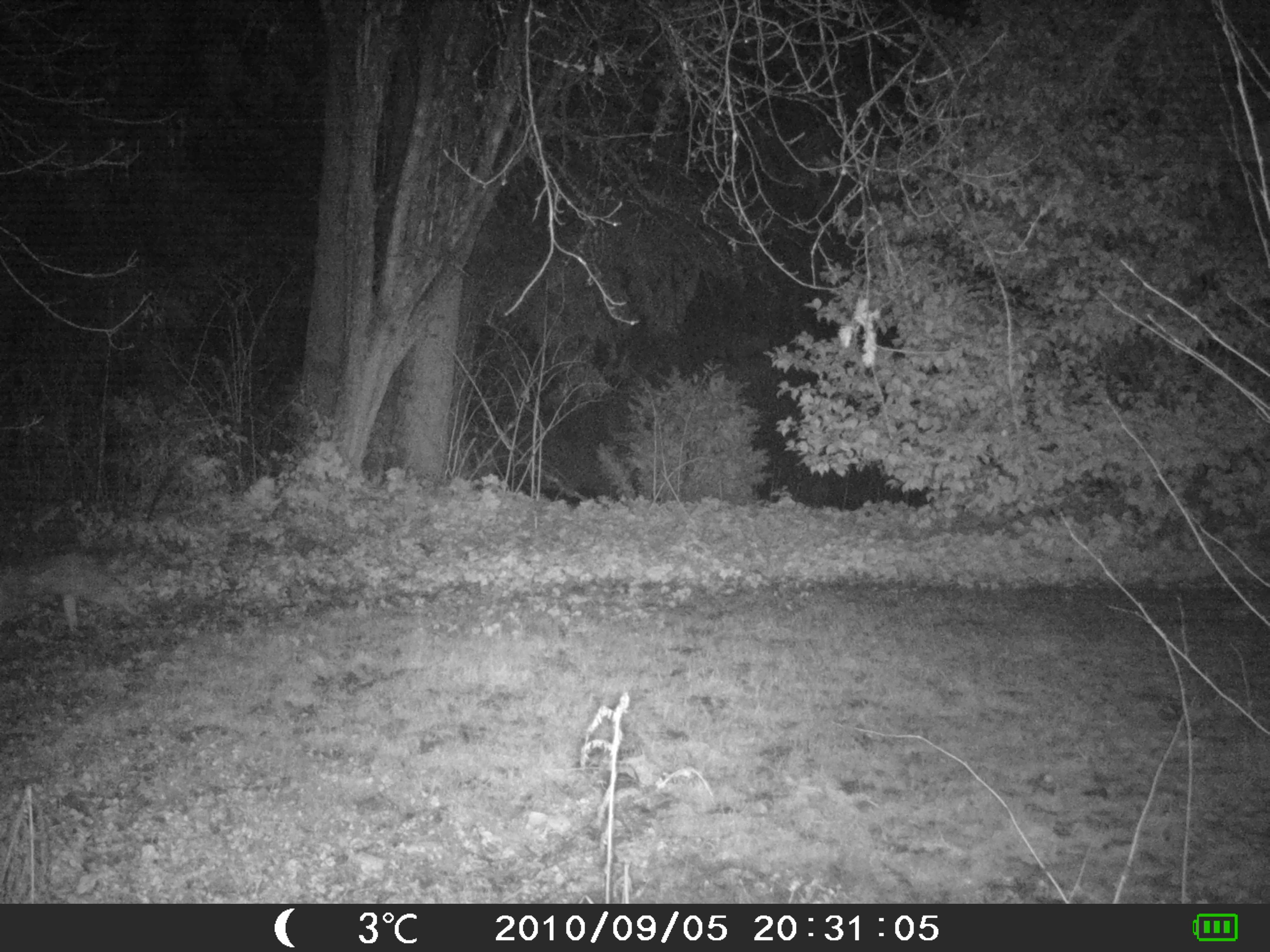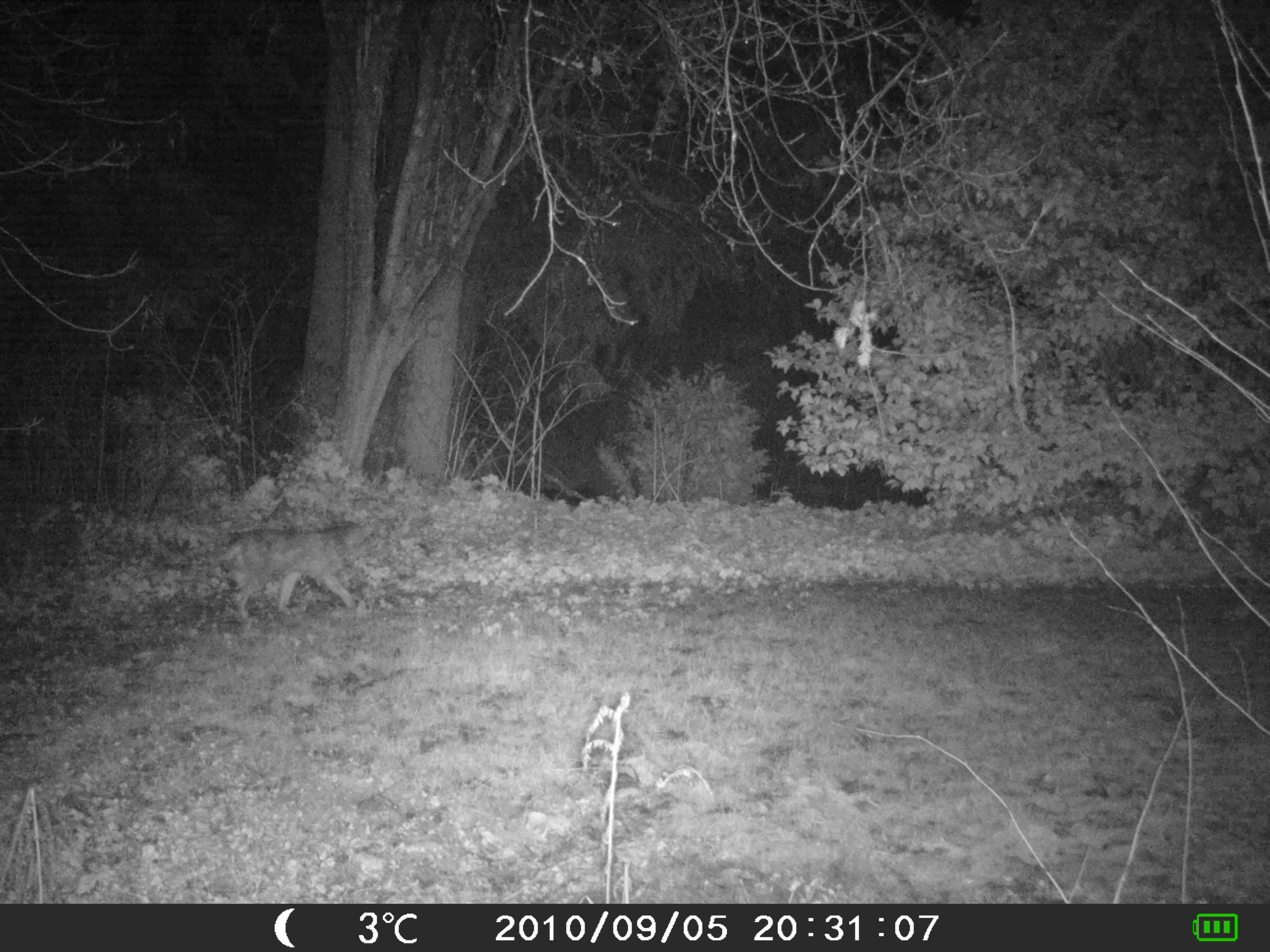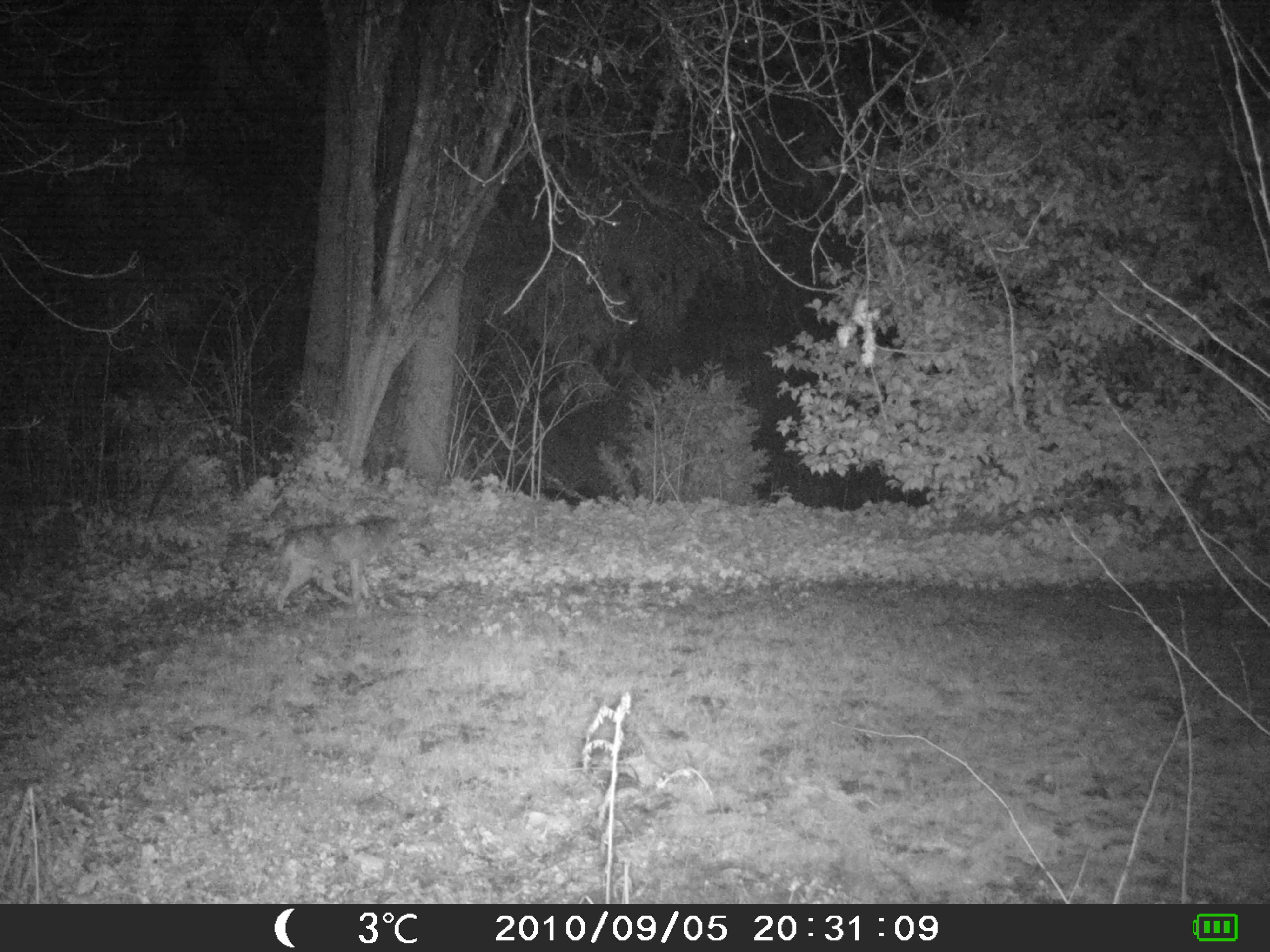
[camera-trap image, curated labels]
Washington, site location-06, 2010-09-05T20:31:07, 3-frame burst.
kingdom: Animalia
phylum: Chordata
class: Mammalia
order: Carnivora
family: Canidae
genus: Canis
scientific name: Canis familiaris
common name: domestic dog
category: dog